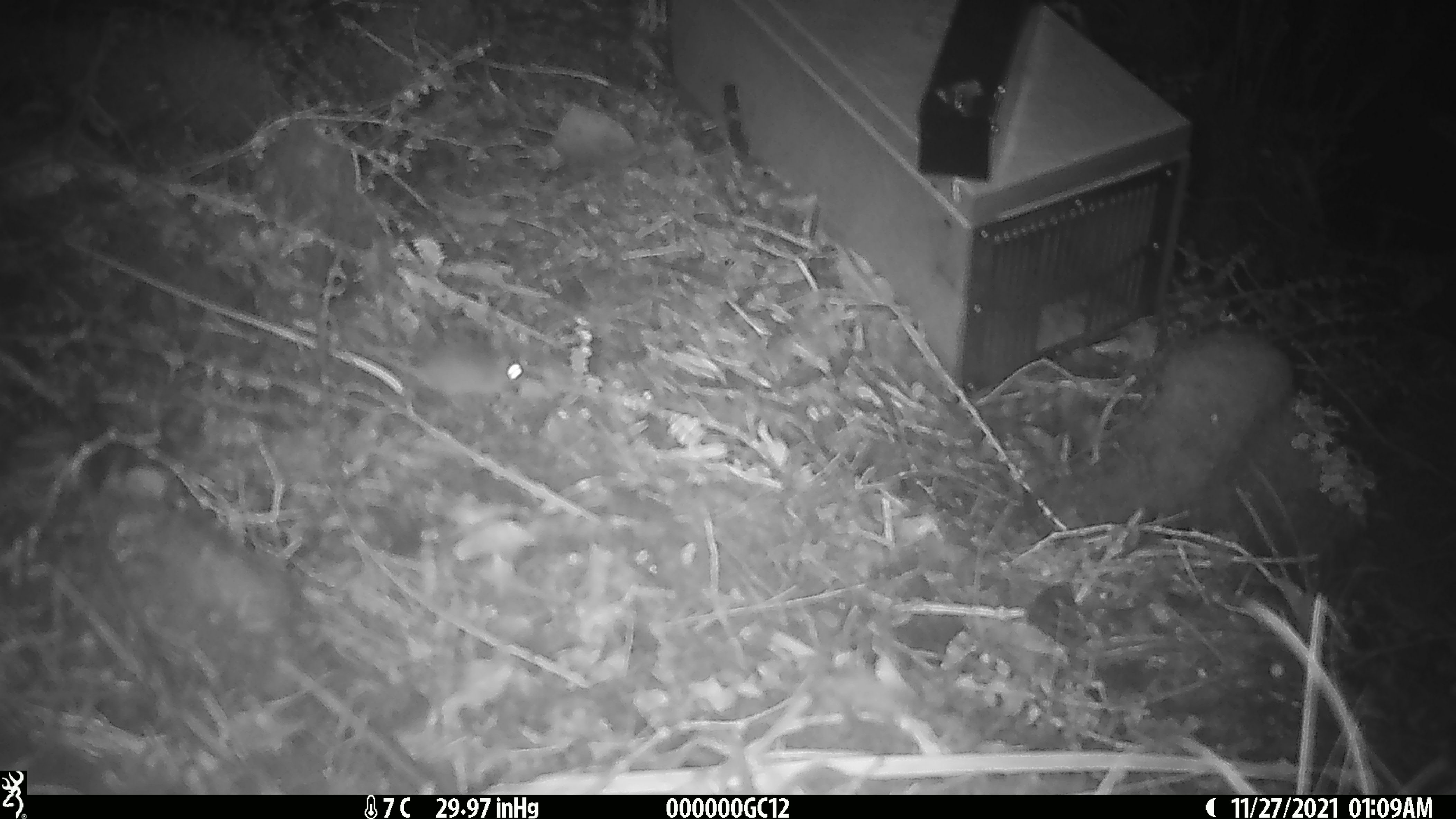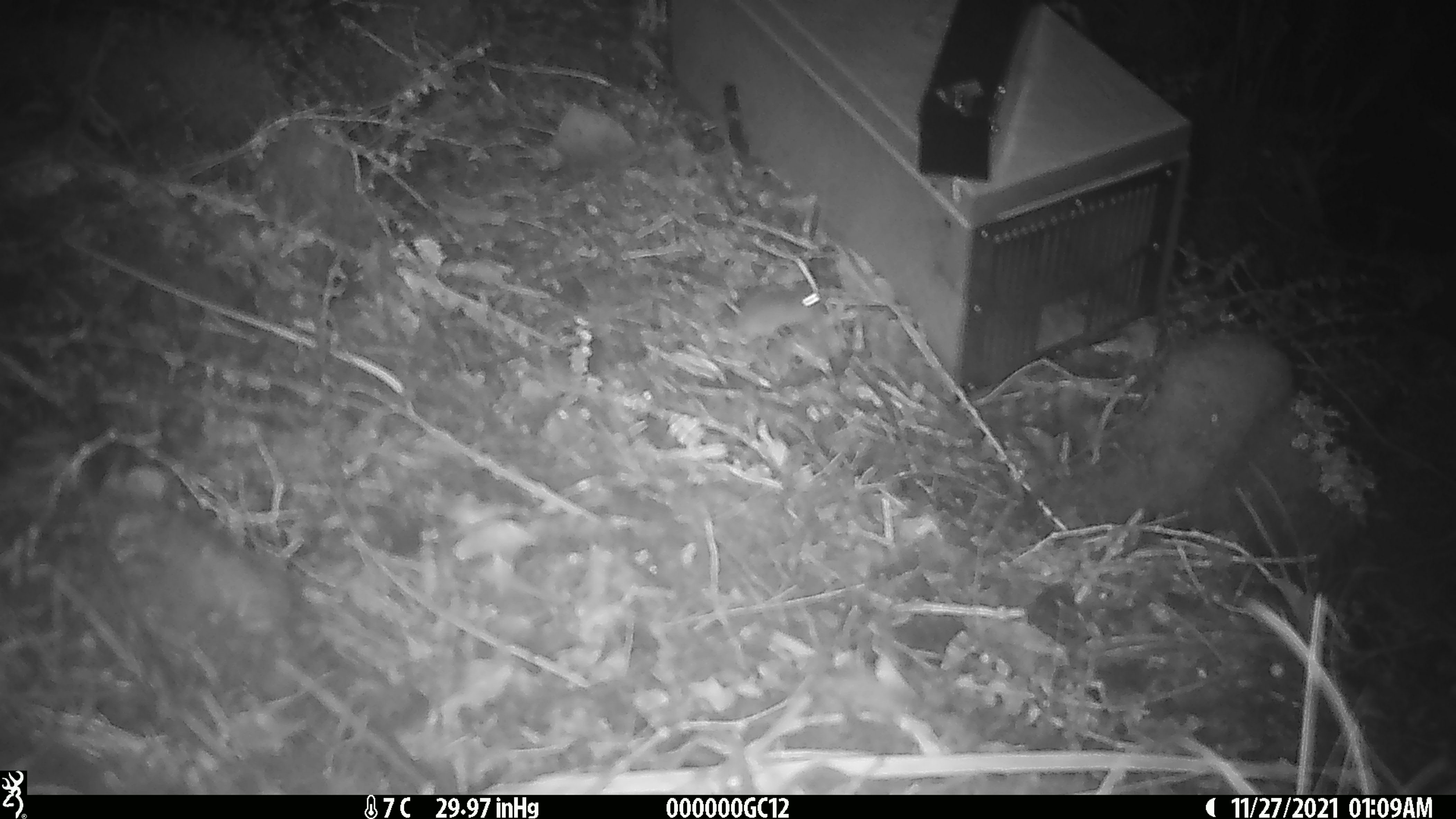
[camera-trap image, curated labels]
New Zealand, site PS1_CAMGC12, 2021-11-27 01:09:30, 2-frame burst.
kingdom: Animalia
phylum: Chordata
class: Mammalia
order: Rodentia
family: Muridae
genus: Mus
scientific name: Mus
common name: mouse